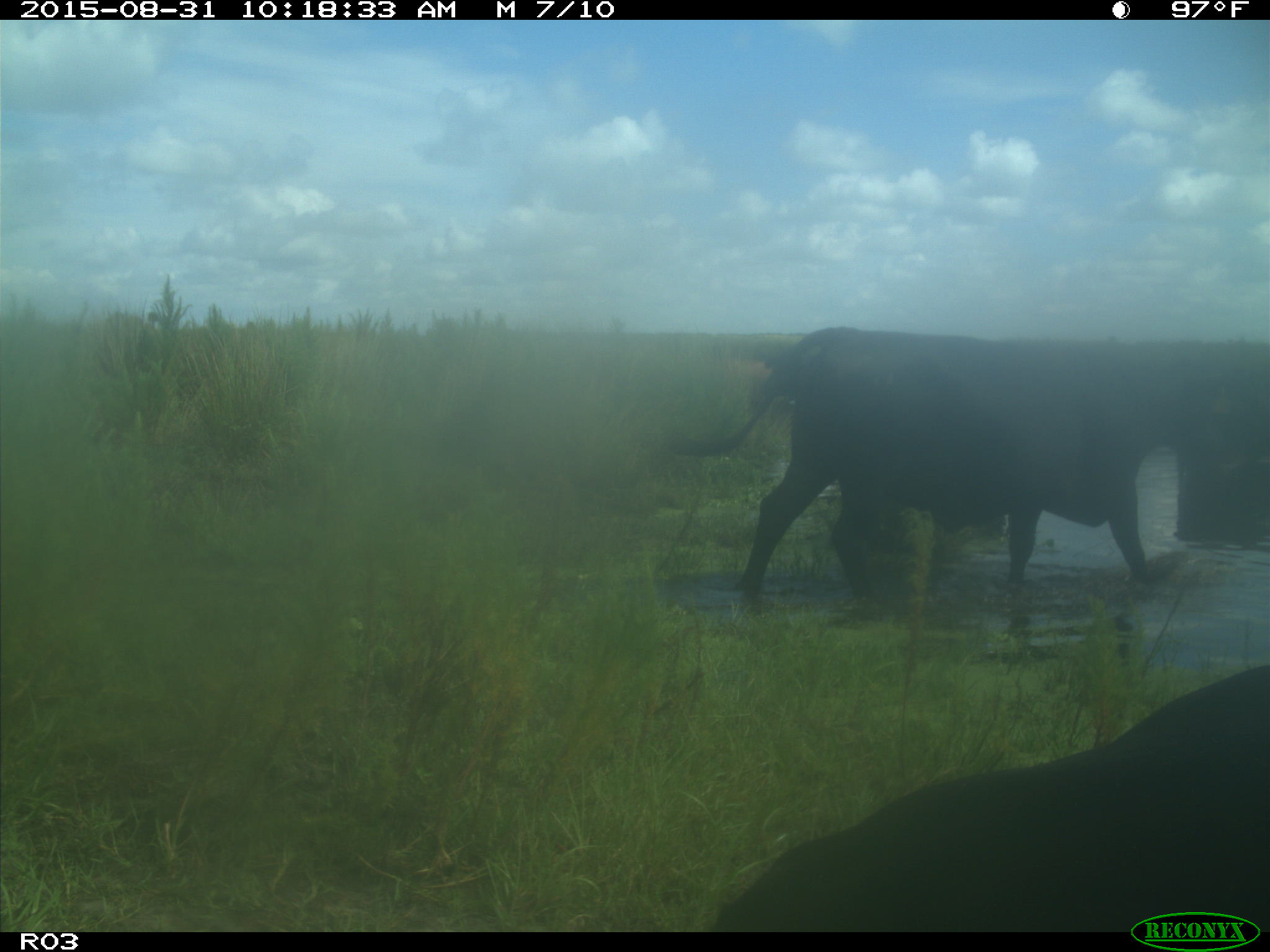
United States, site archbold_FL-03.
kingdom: Animalia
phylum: Chordata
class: Mammalia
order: Artiodactyla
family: Bovidae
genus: Bos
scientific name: Bos taurus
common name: domestic cow